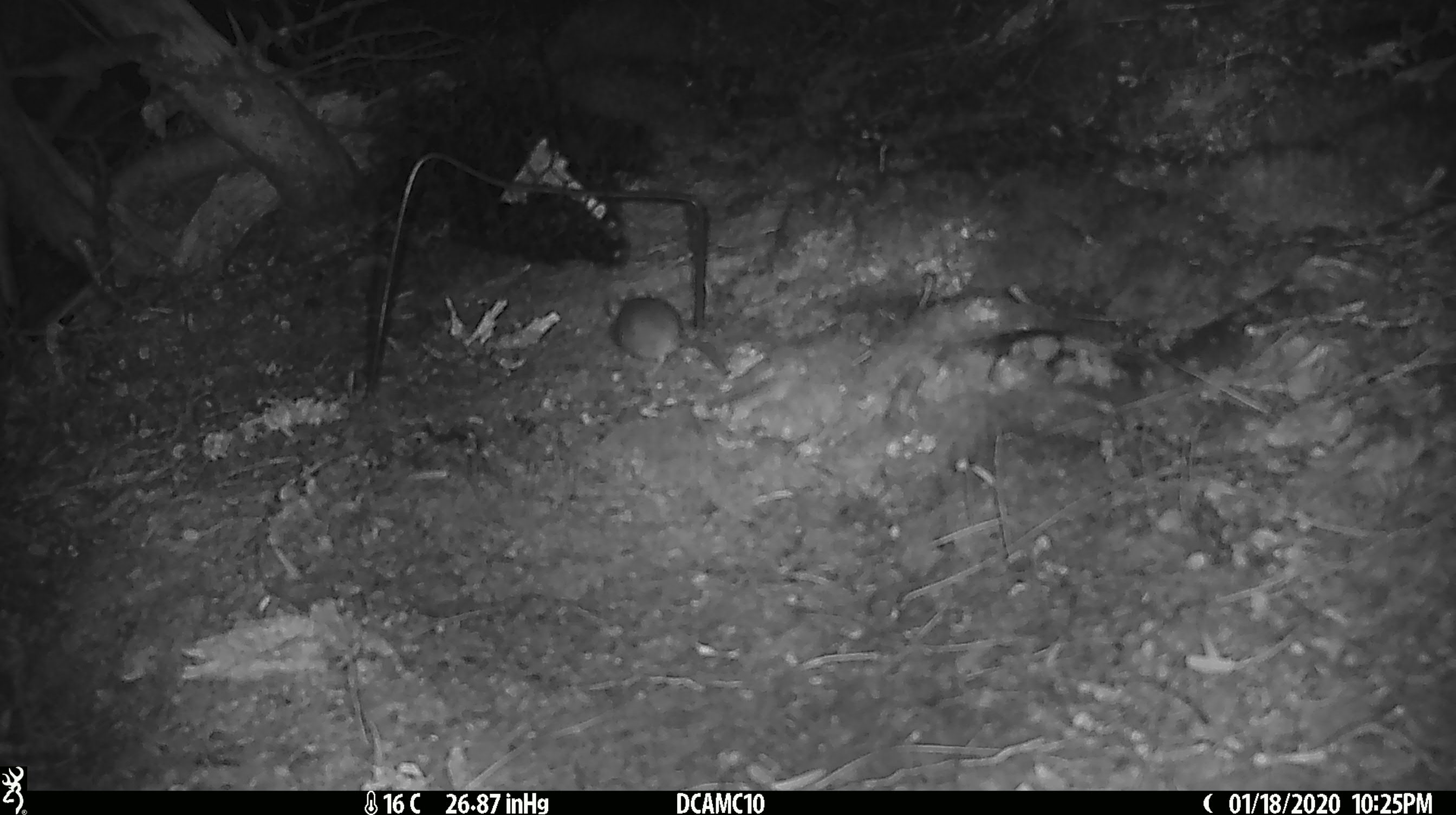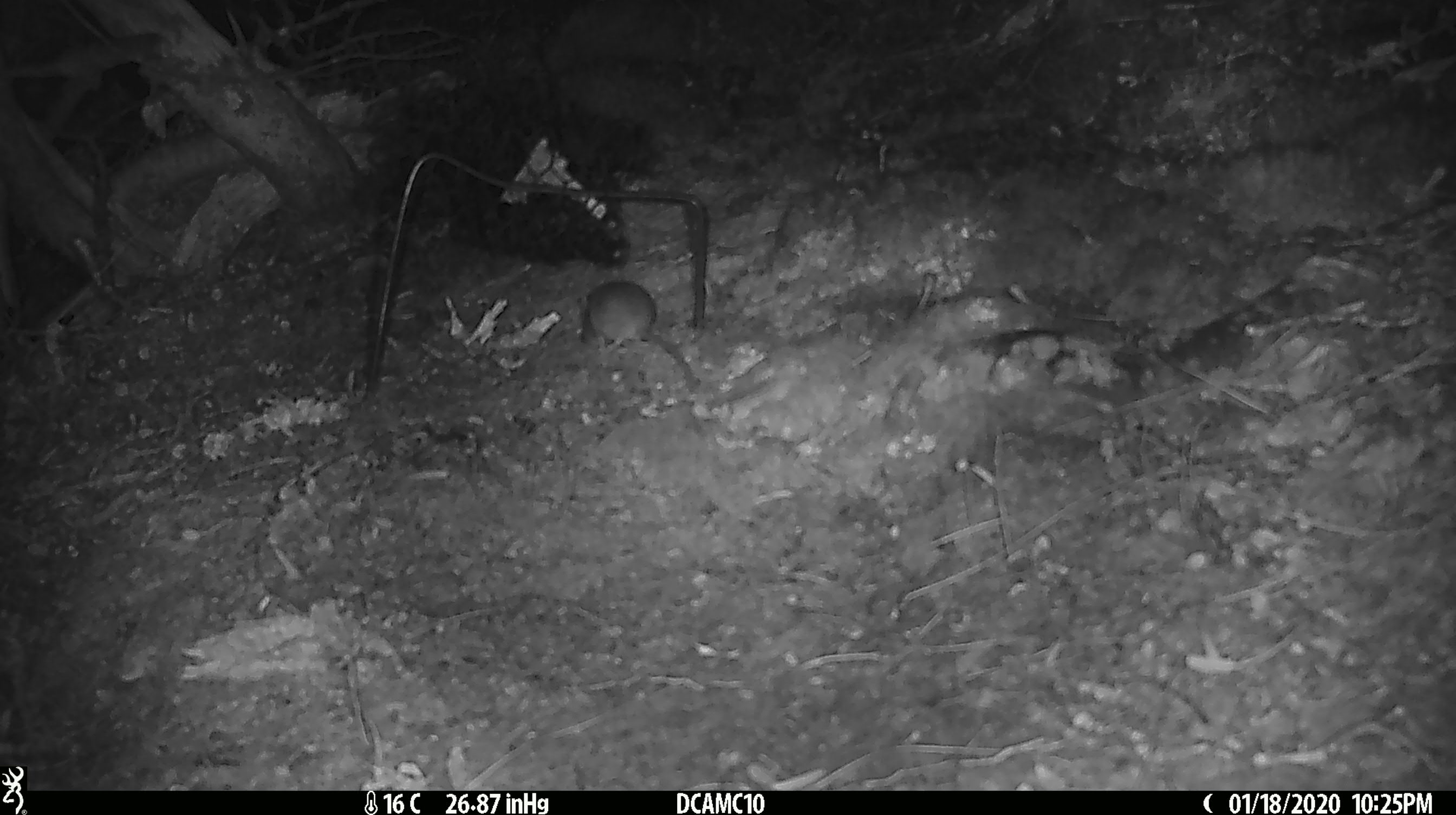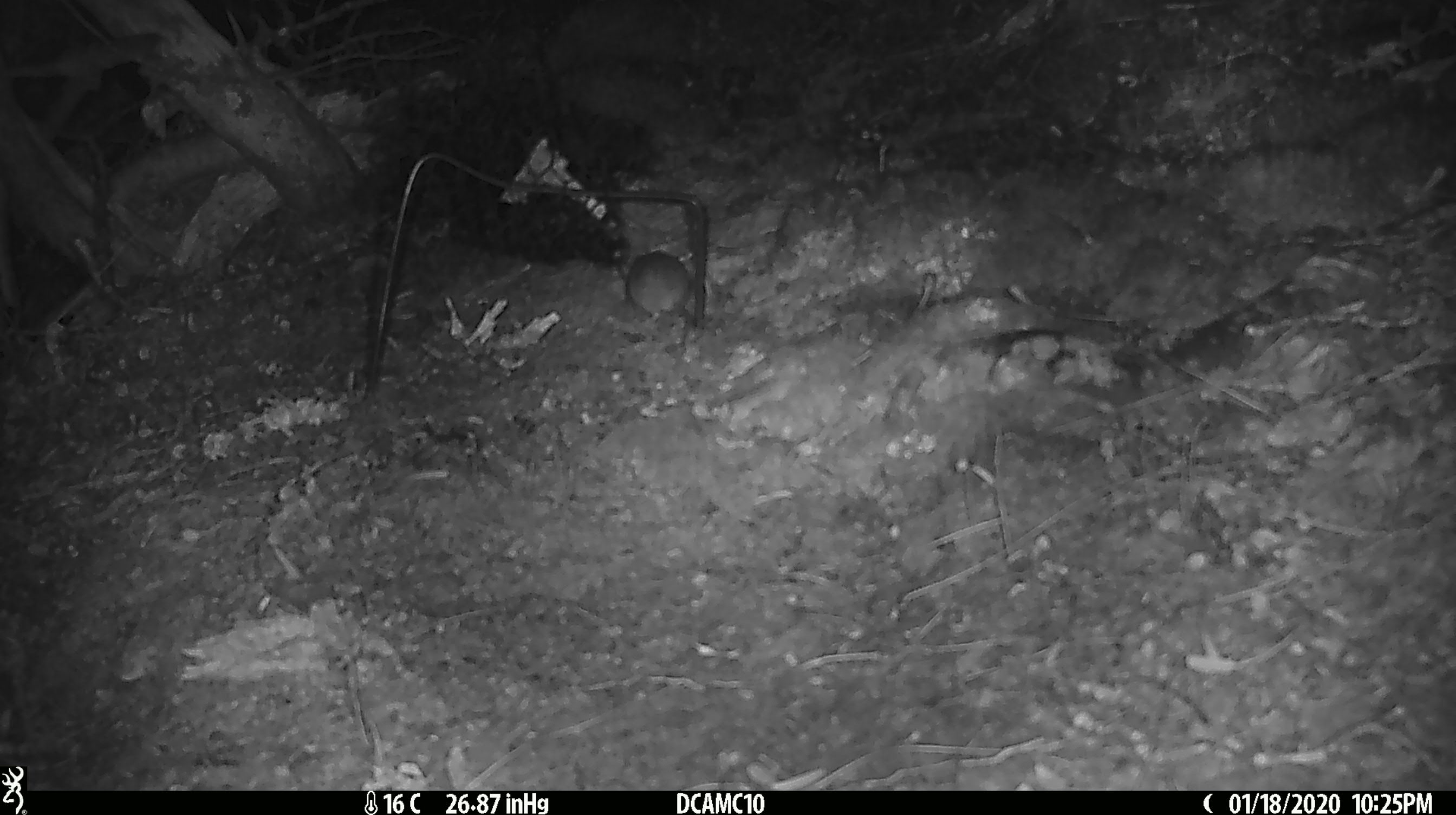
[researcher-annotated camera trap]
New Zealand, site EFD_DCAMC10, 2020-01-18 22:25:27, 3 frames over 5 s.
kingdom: Animalia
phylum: Chordata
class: Mammalia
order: Rodentia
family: Muridae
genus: Mus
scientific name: Mus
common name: mouse